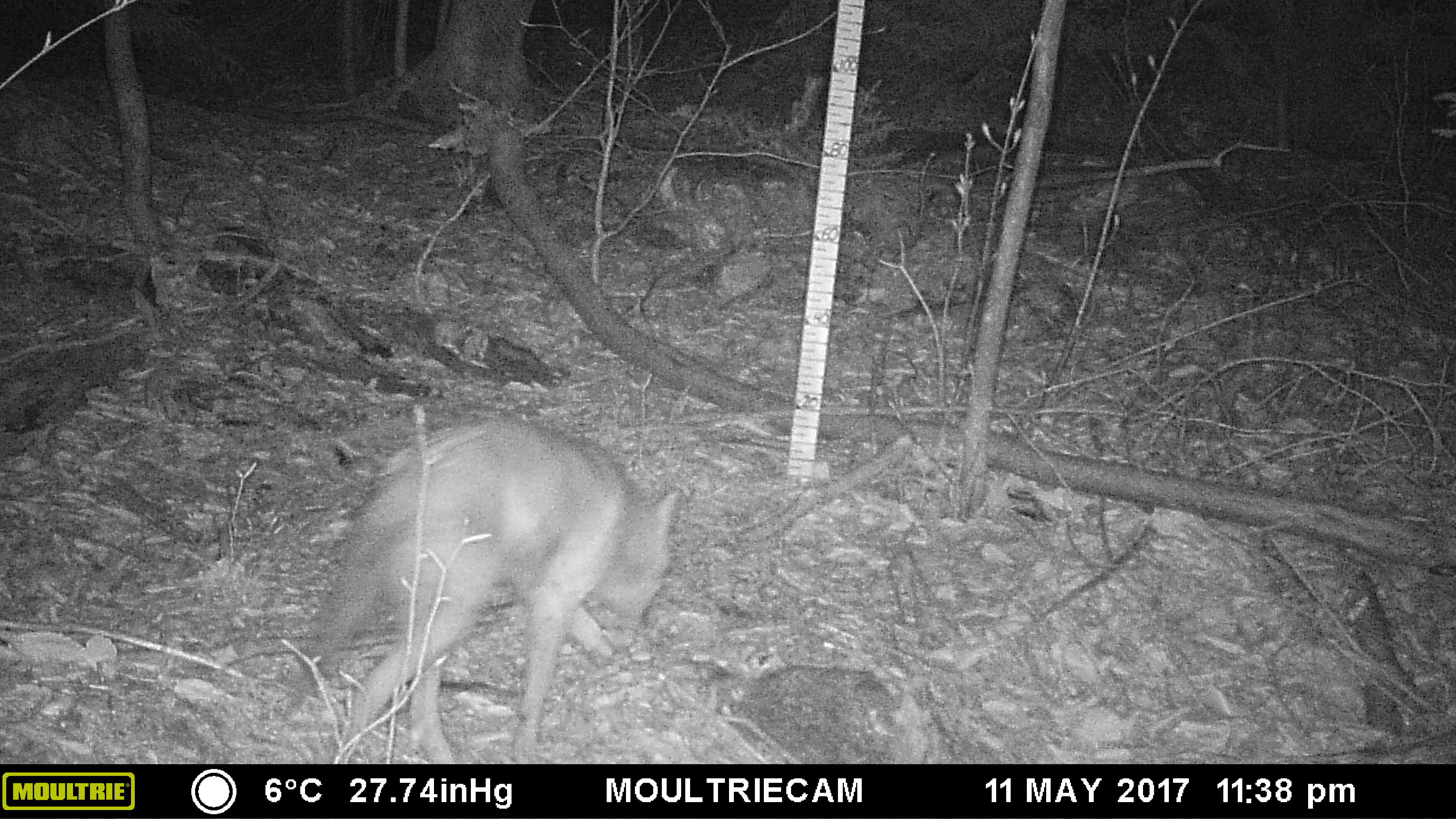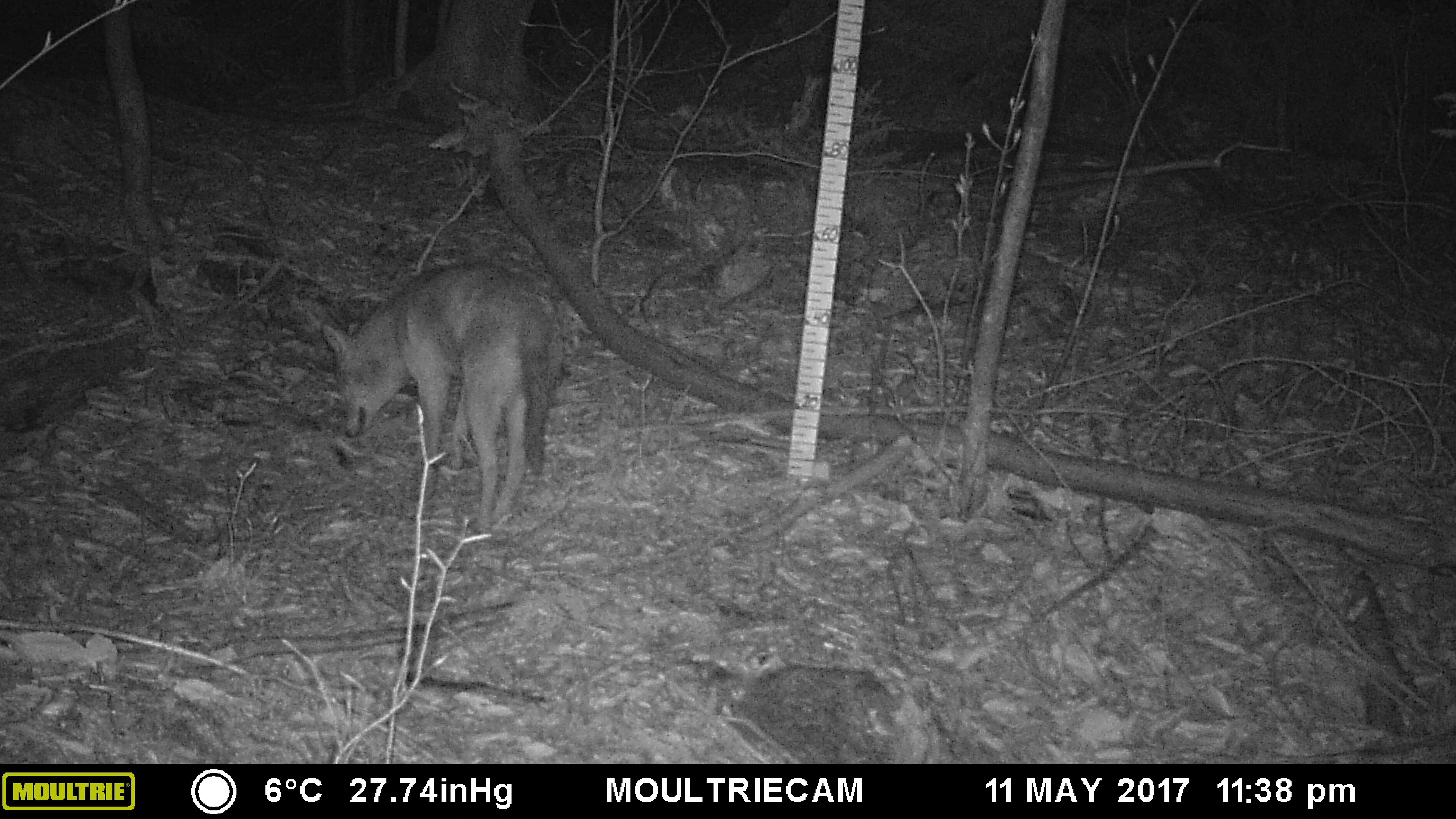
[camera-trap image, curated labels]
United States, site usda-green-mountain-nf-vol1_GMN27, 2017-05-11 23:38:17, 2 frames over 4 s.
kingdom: Animalia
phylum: Chordata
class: Mammalia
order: Carnivora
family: Canidae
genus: Canis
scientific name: Canis latrans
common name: coyote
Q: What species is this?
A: Coyote (Canis latrans).